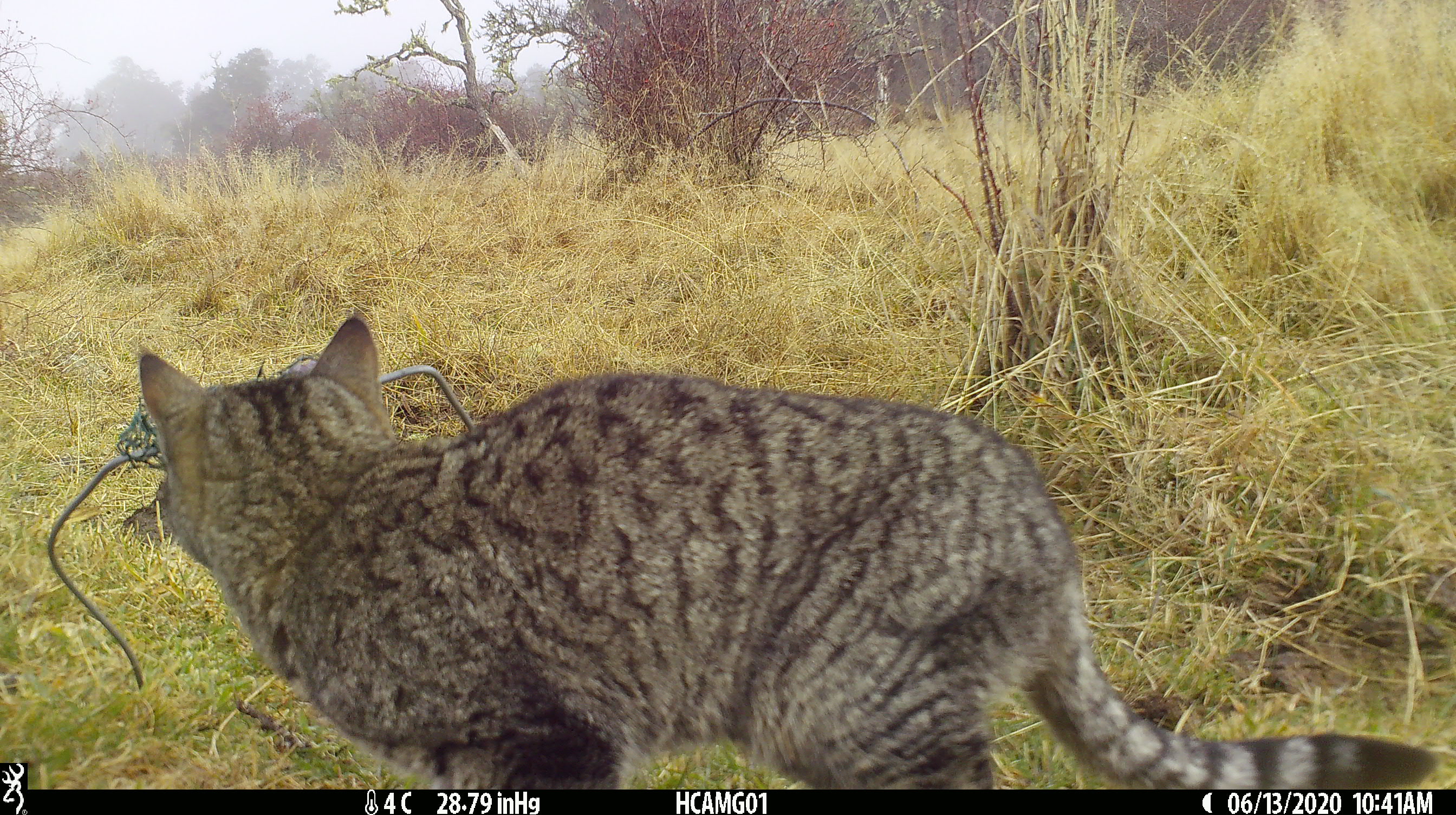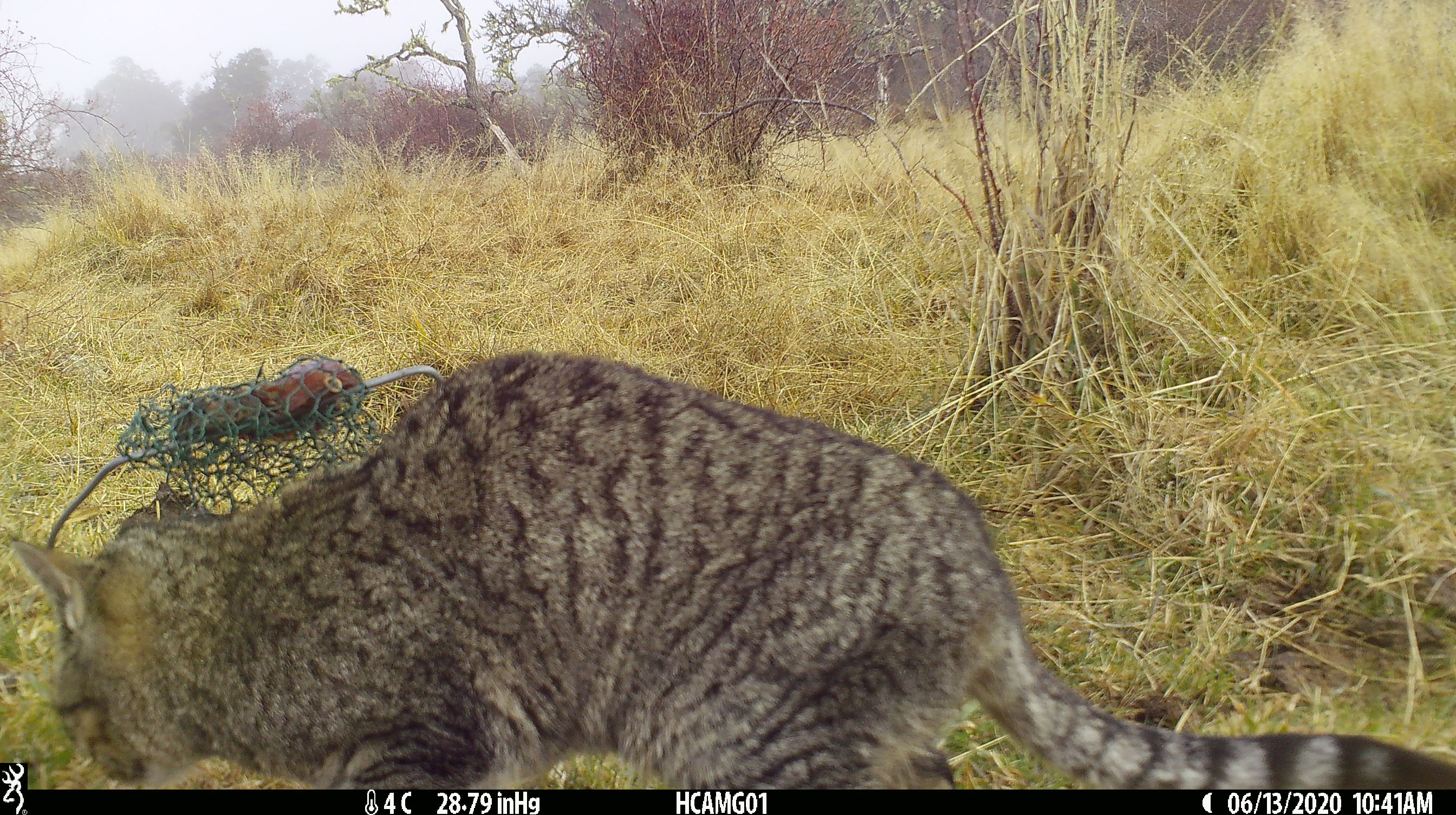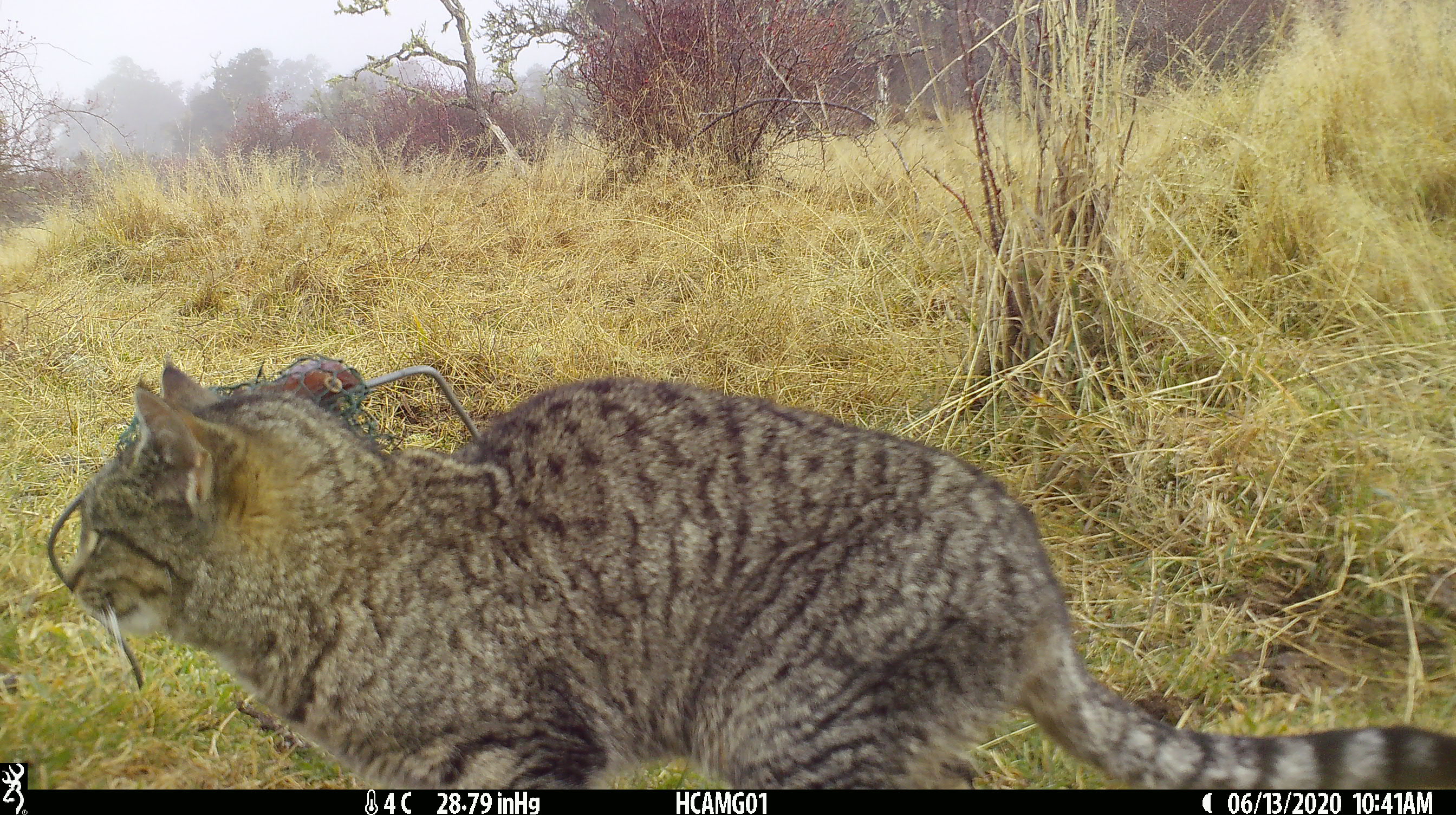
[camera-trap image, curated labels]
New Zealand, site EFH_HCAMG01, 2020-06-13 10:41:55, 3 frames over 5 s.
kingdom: Animalia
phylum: Chordata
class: Mammalia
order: Carnivora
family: Felidae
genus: Felis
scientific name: Felis catus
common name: domestic cat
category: cat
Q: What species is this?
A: Cat (domestic cat) (Felis catus).